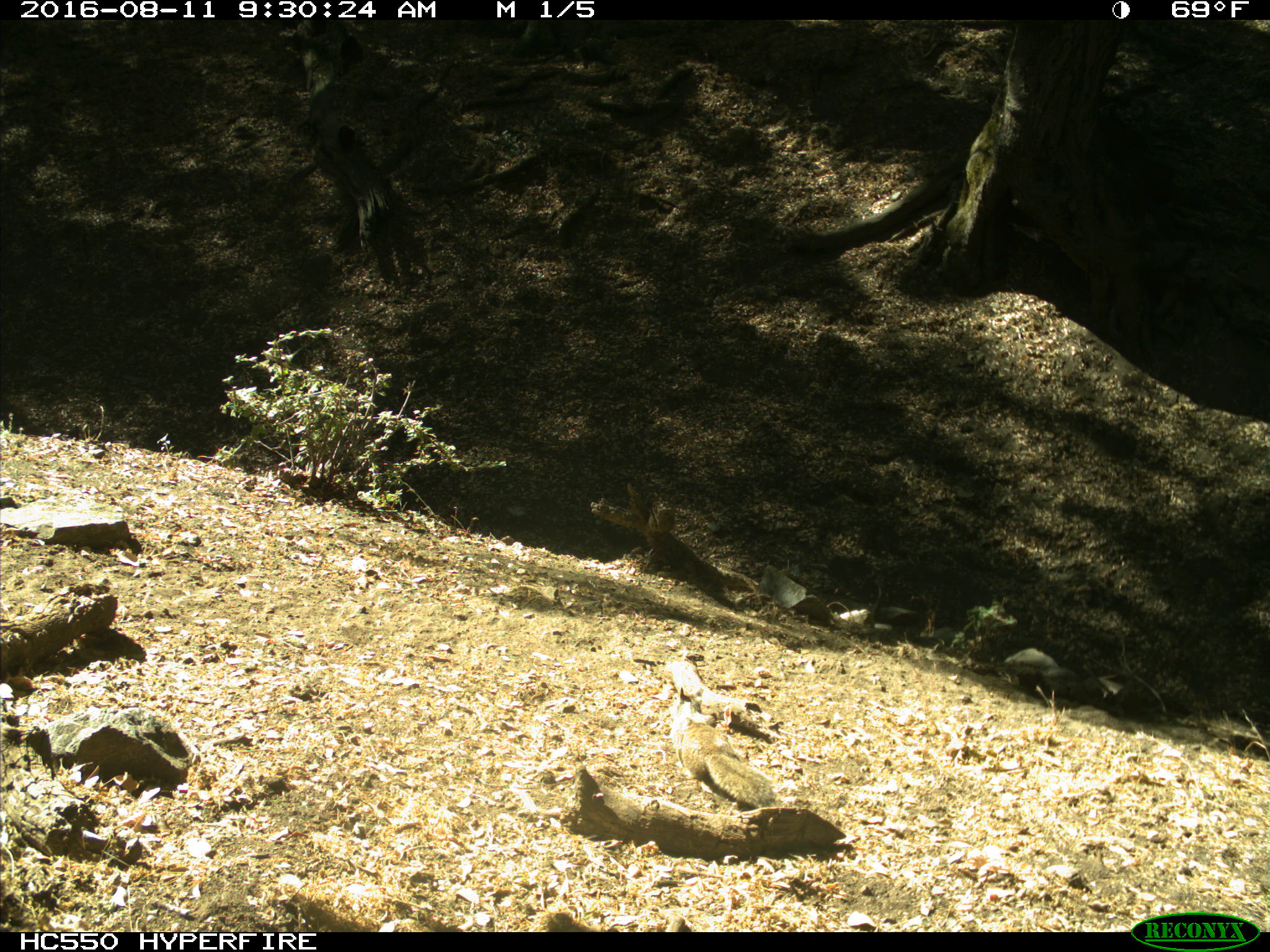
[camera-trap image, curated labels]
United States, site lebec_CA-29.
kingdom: Animalia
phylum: Chordata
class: Mammalia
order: Rodentia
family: Sciuridae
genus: Otospermophilus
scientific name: Otospermophilus beecheyi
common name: california ground squirrel